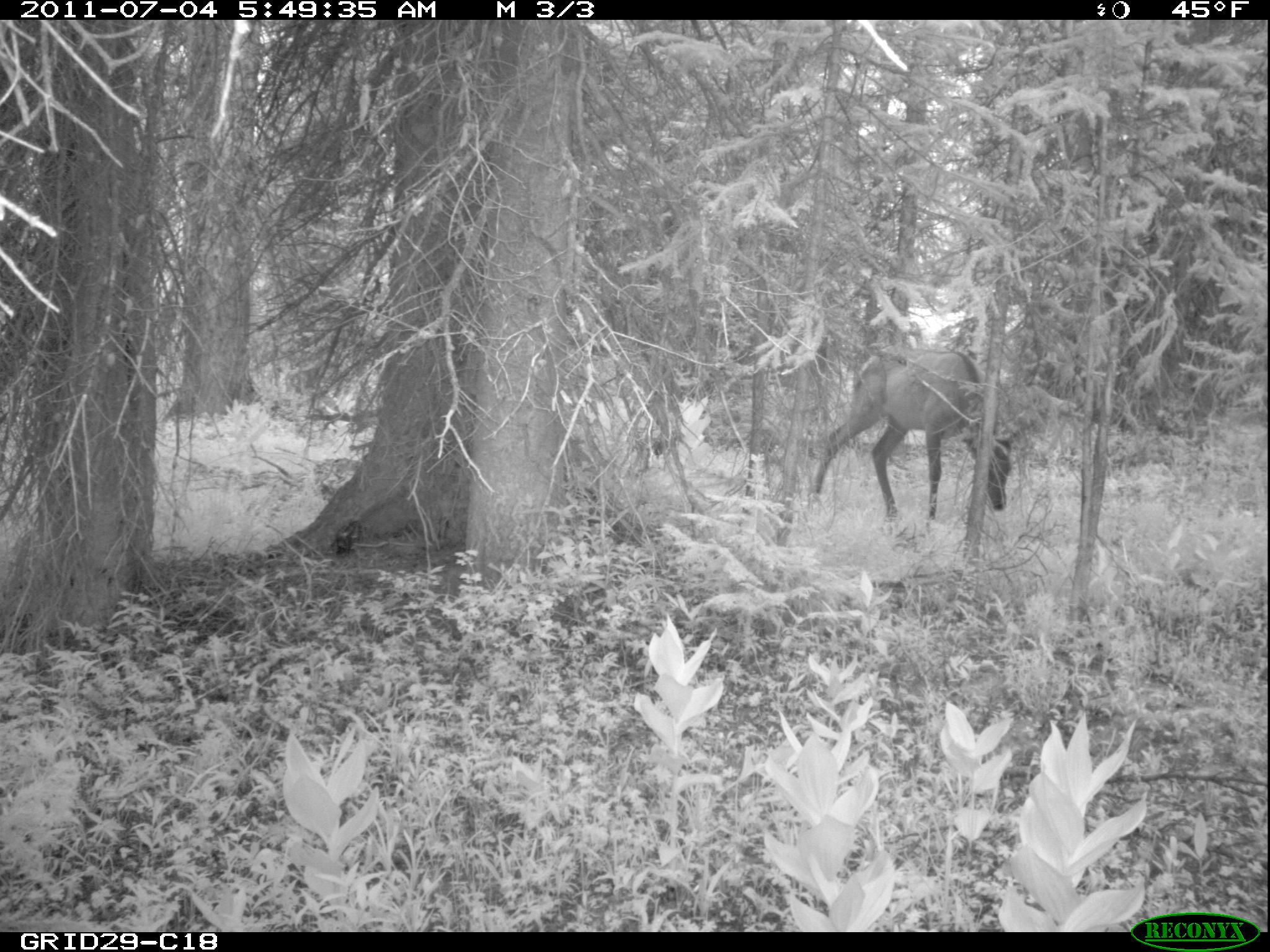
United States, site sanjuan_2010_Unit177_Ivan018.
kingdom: Animalia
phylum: Chordata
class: Mammalia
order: Artiodactyla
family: Cervidae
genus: Cervus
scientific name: Cervus elaphus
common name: red deer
Cervus elaphus (red deer).